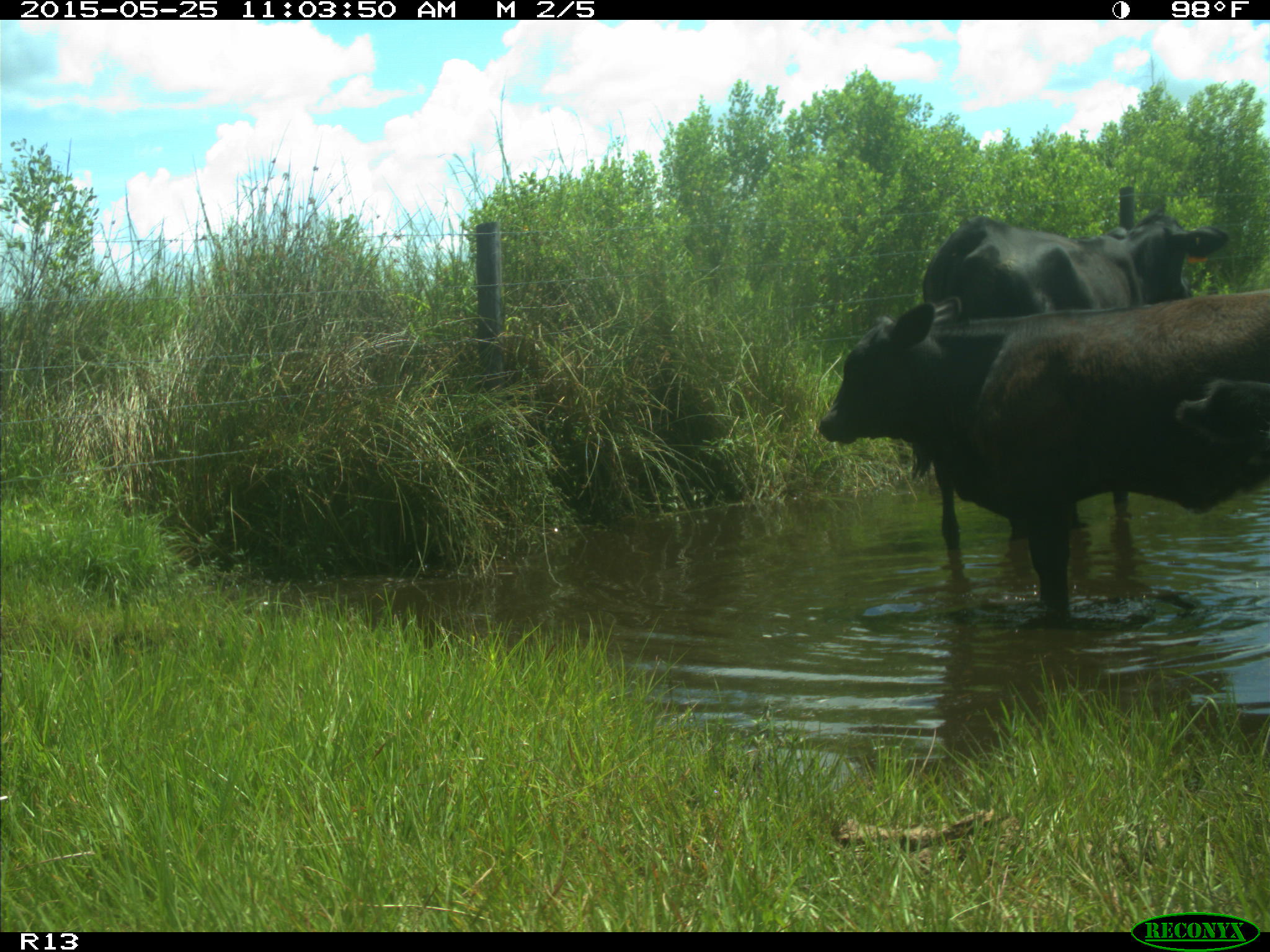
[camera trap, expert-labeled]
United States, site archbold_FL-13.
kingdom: Animalia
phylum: Chordata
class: Mammalia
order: Artiodactyla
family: Bovidae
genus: Bos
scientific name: Bos taurus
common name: domestic cow